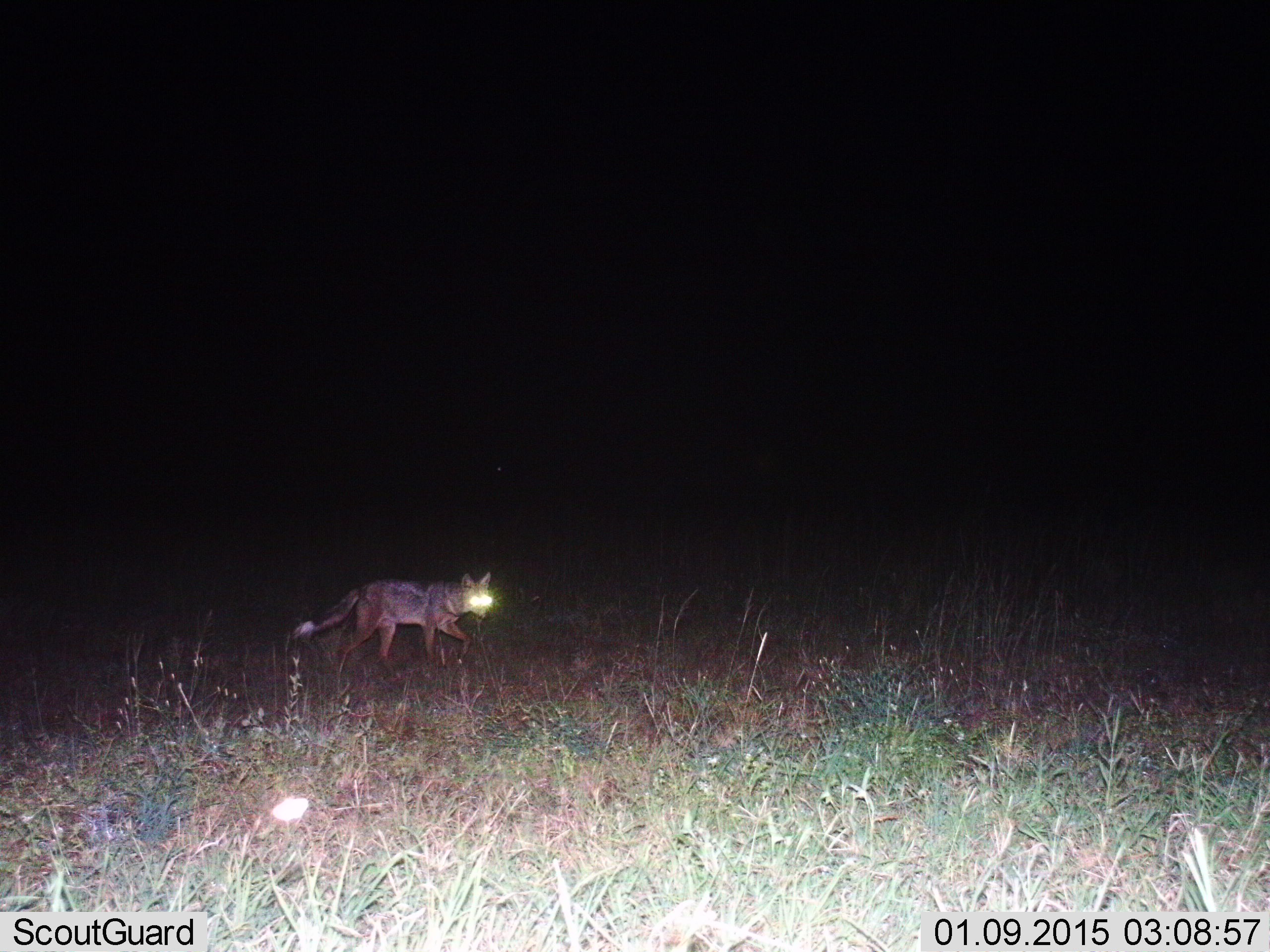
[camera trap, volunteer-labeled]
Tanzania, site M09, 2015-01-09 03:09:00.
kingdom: Animalia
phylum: Chordata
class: Mammalia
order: Carnivora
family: Canidae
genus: Lupulella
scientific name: Lupulella mesomelas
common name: black-backed jackal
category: jackal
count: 1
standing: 0%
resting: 0%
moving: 100%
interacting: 0%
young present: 0%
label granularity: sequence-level